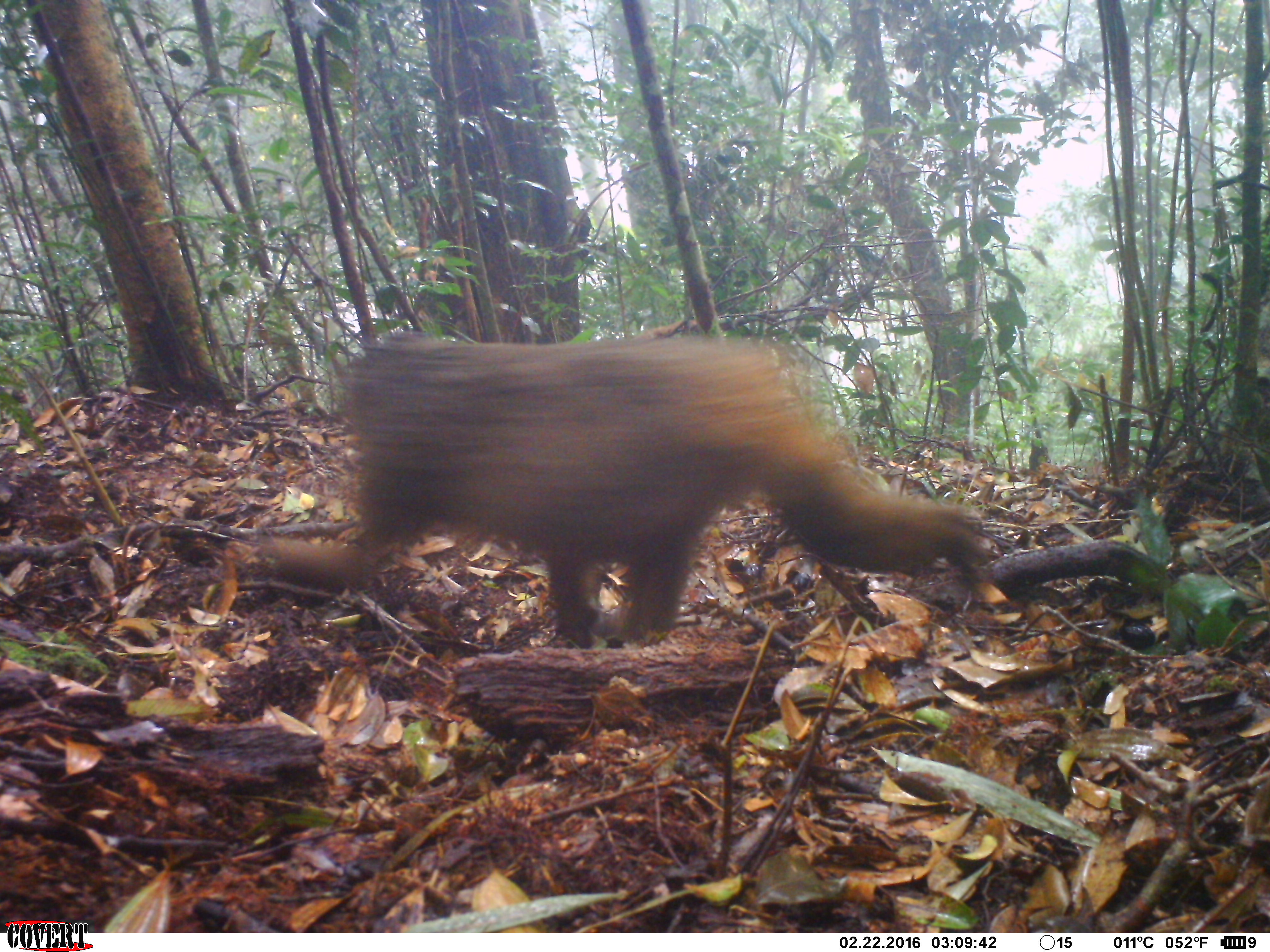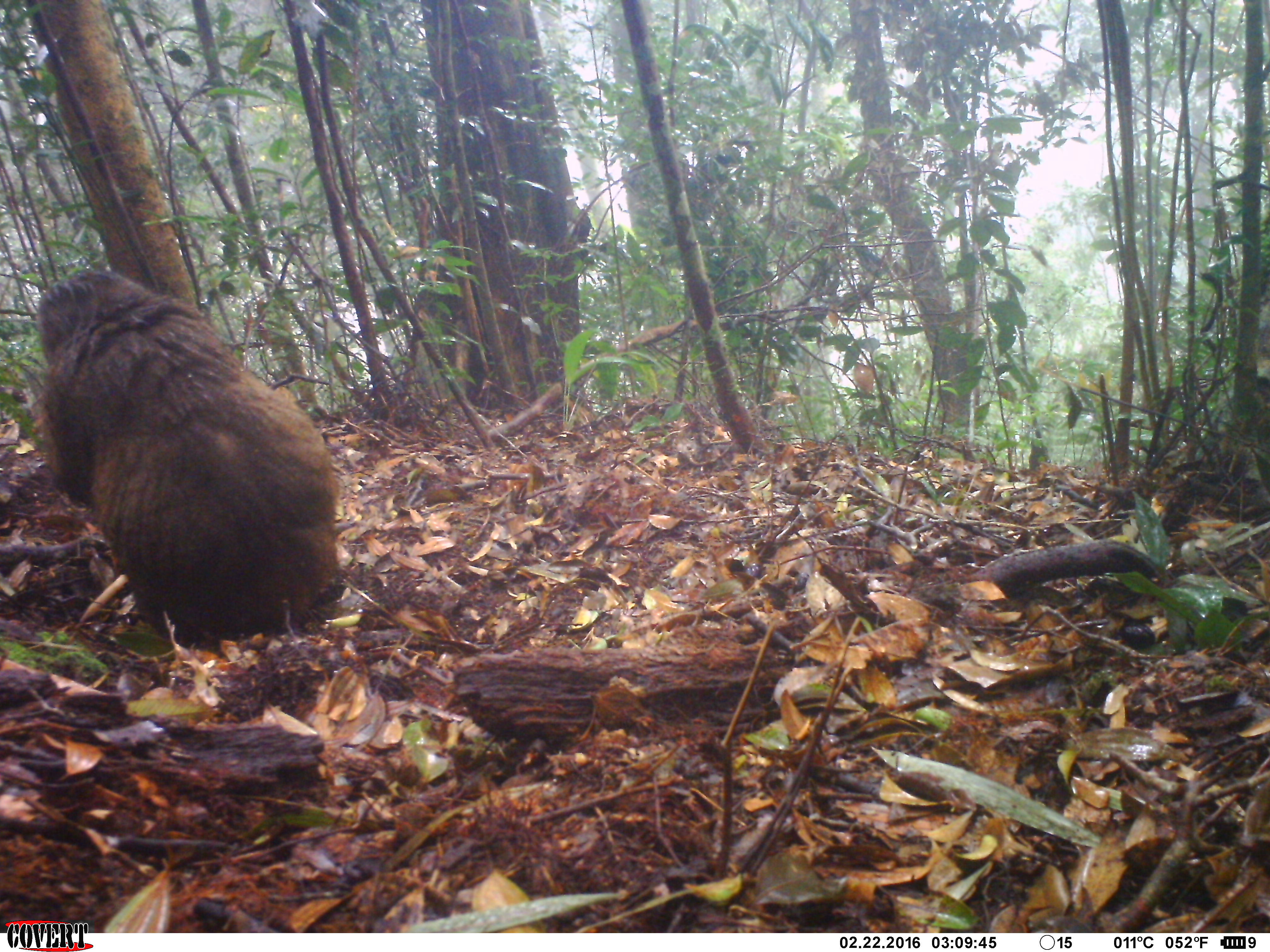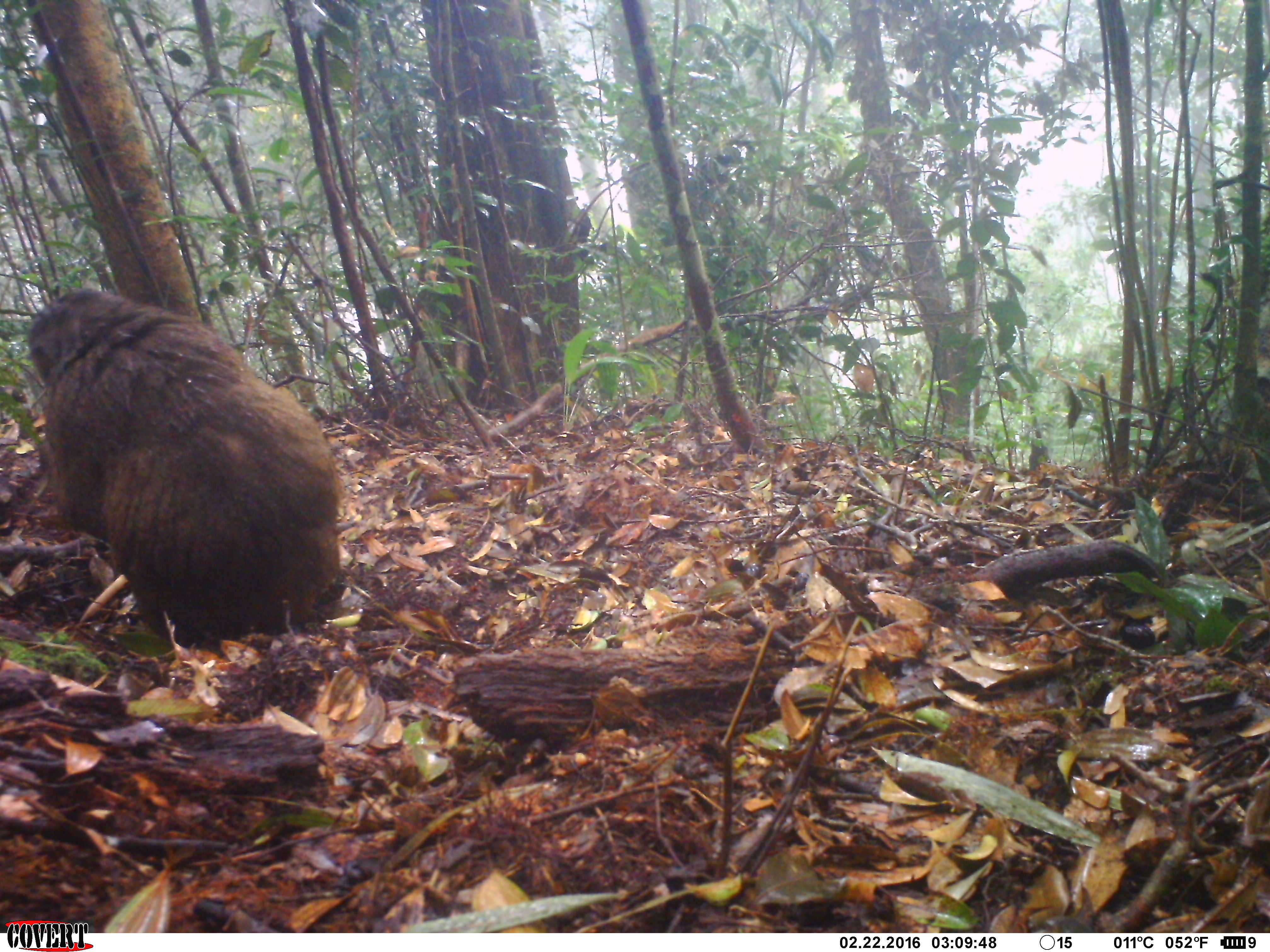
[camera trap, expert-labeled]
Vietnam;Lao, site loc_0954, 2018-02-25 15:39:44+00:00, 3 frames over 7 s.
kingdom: Animalia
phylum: Chordata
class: Mammalia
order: Primates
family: Cercopithecidae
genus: Macaca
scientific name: Macaca arctoides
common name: stump-tailed macaque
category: stump tailed macaque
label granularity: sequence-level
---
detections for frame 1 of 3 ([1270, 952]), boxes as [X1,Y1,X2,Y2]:
stump tailed macaque: [258,327,1001,649]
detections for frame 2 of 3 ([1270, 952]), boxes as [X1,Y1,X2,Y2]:
stump tailed macaque: [31,269,342,642]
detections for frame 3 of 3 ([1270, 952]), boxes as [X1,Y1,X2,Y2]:
stump tailed macaque: [31,290,342,647]